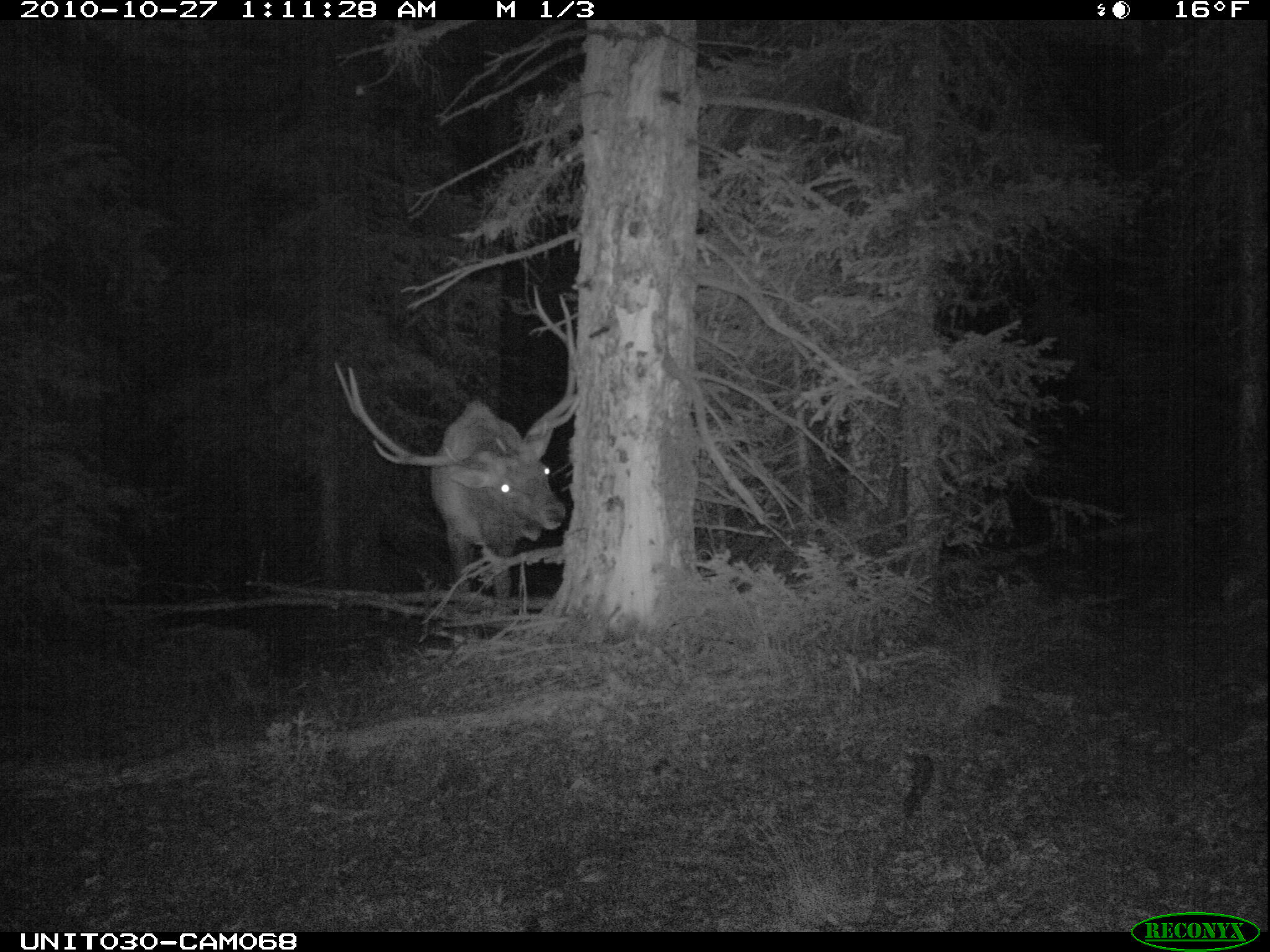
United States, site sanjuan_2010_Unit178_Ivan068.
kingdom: Animalia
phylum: Chordata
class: Mammalia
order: Artiodactyla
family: Cervidae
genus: Cervus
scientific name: Cervus elaphus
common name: red deer